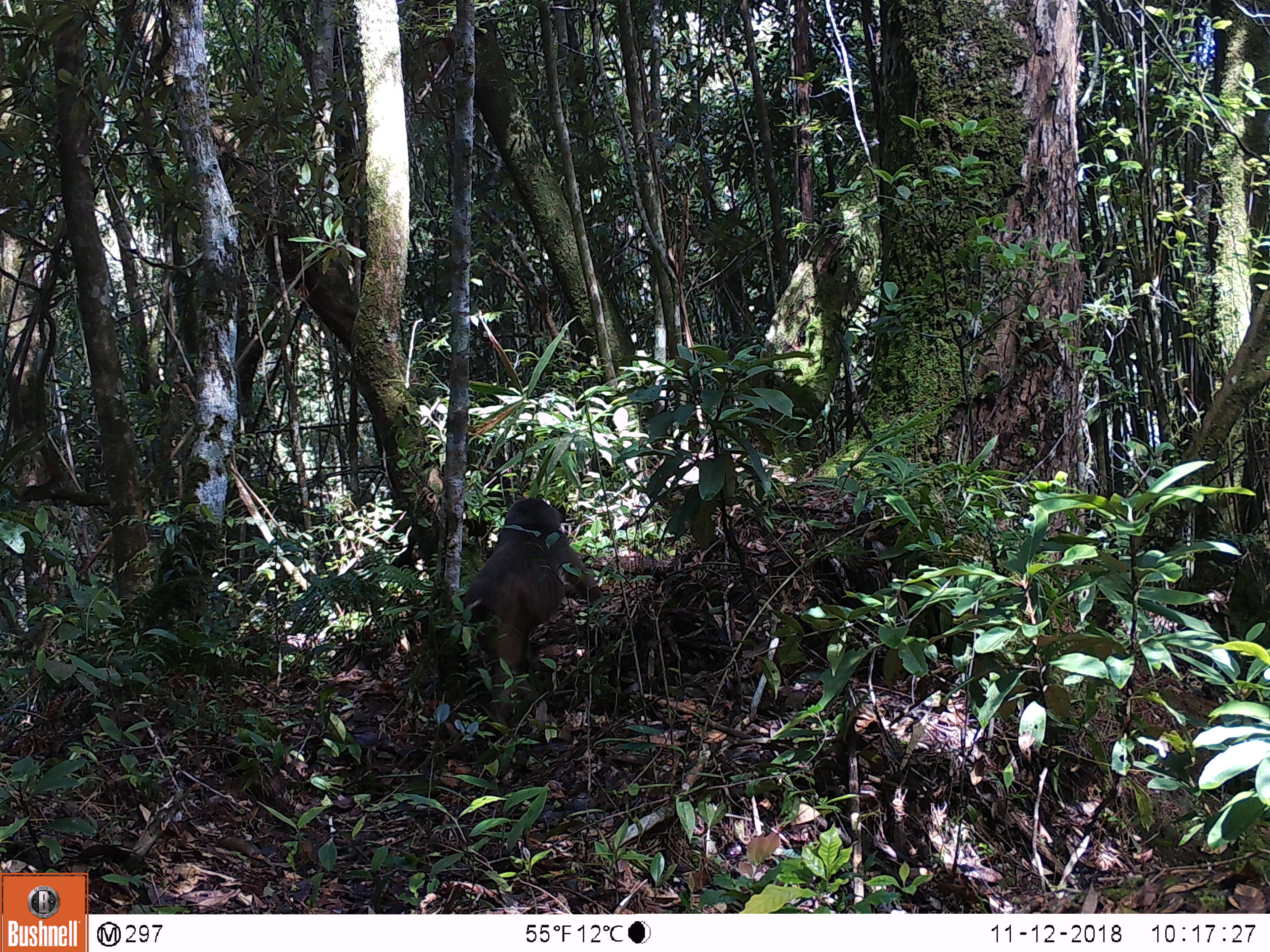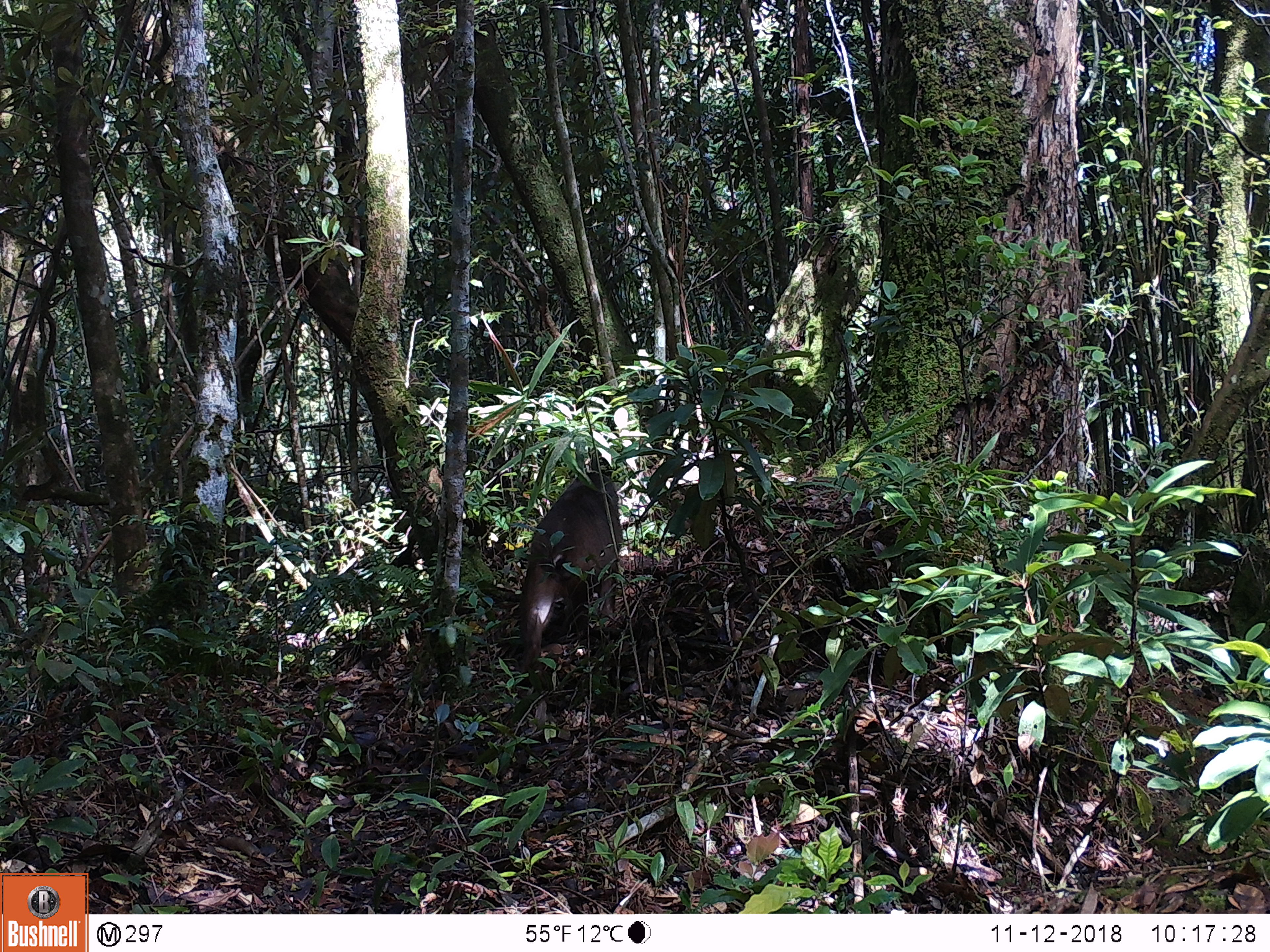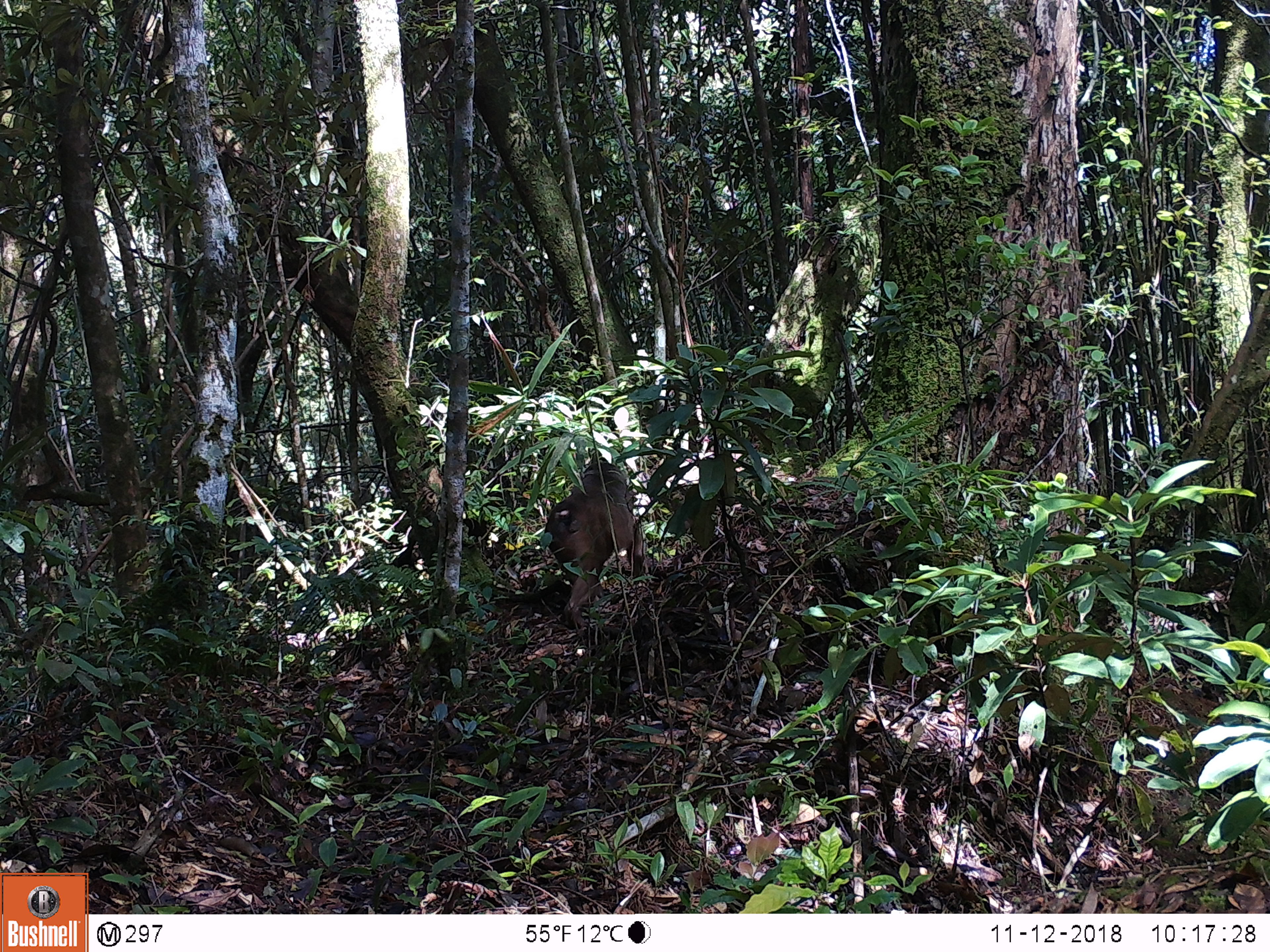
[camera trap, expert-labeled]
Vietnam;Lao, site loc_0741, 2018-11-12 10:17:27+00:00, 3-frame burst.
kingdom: Animalia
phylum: Chordata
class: Mammalia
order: Primates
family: Cercopithecidae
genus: Macaca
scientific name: Macaca arctoides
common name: stump-tailed macaque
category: stump tailed macaque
Stump tailed macaque (stump-tailed macaque) (Macaca arctoides). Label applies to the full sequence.